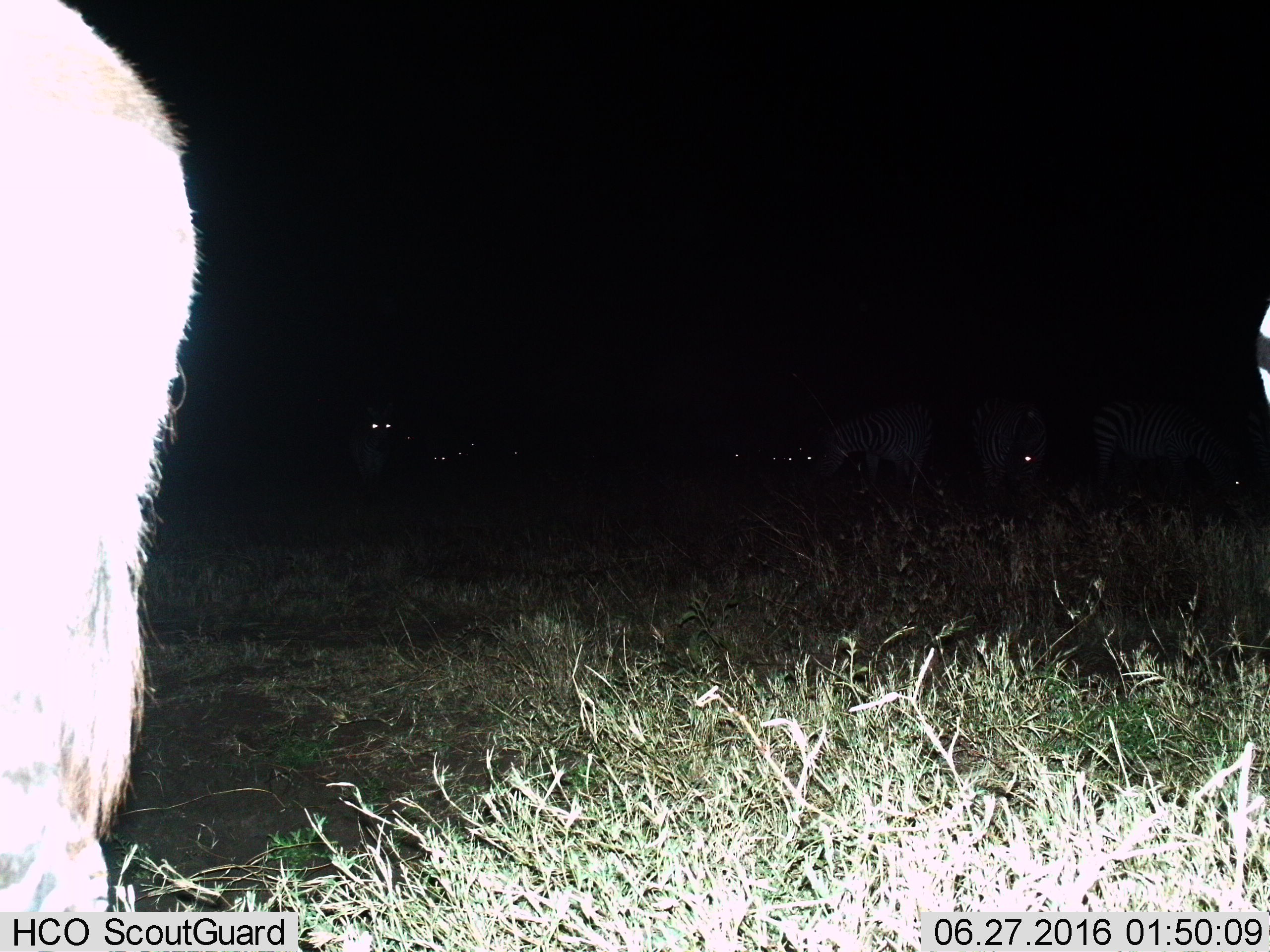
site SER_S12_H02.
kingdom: Animalia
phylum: Chordata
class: Mammalia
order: Perissodactyla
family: Equidae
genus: Equus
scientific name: Equus quagga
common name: plains zebra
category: zebraplains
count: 11-50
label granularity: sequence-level